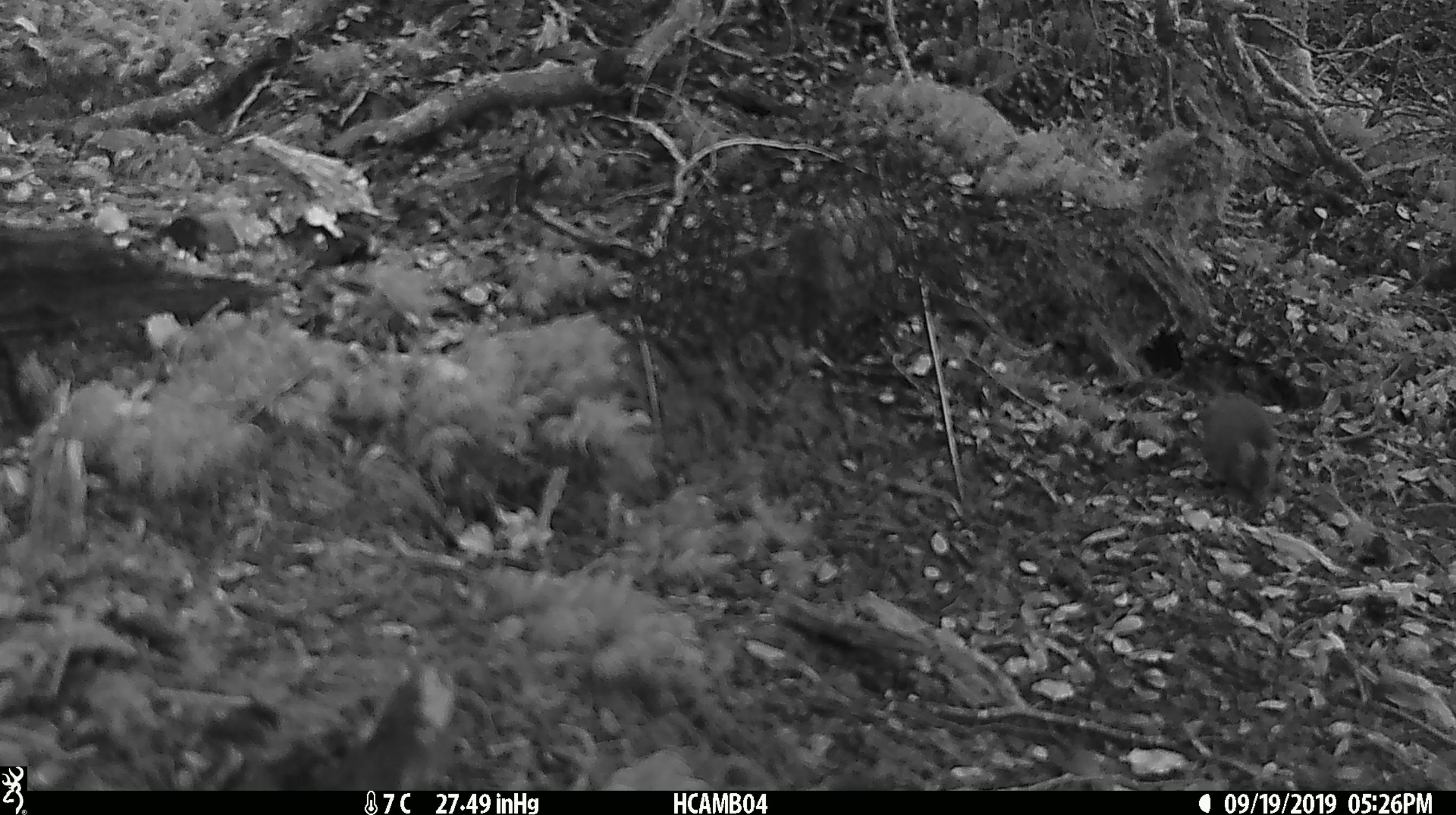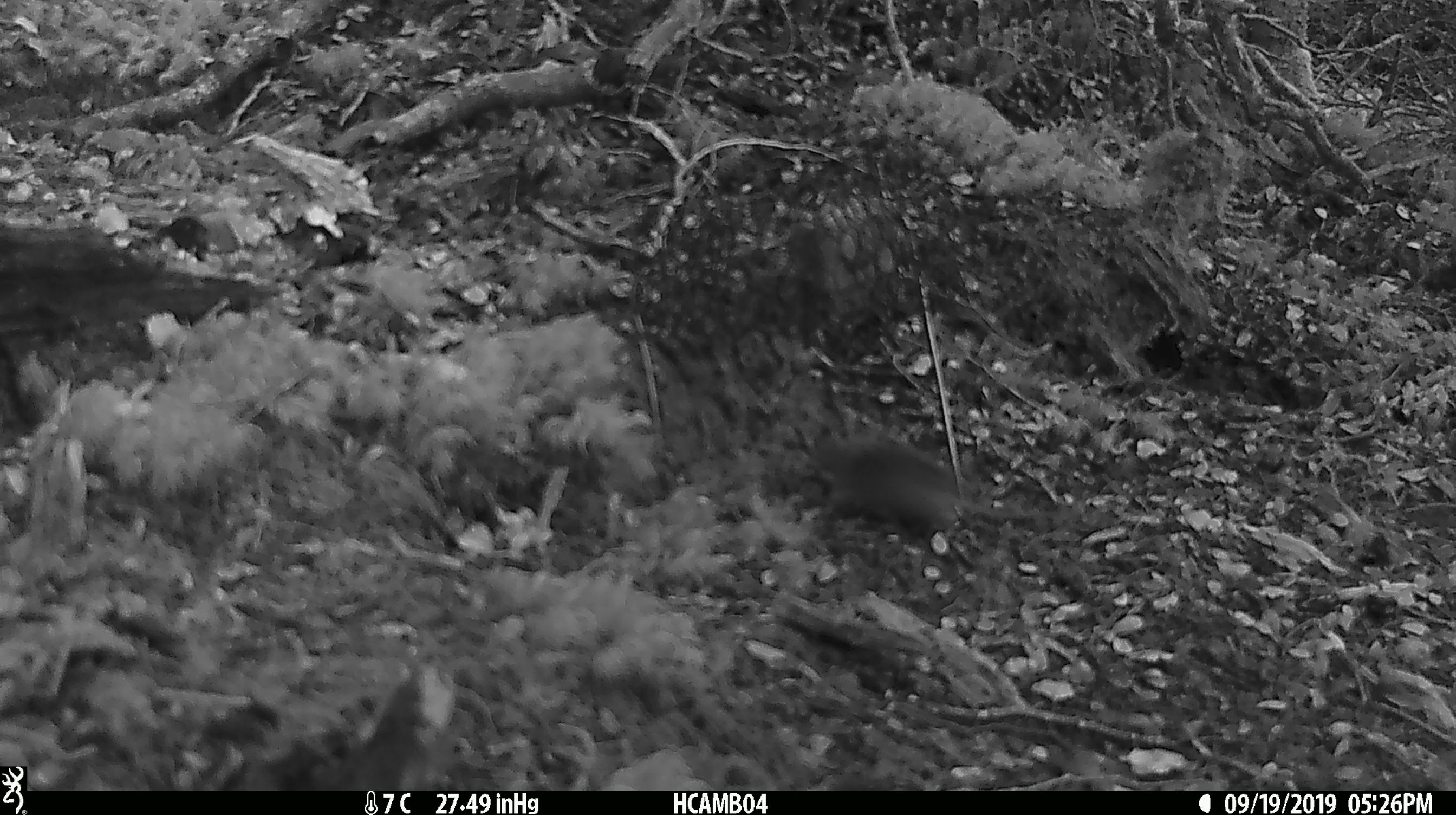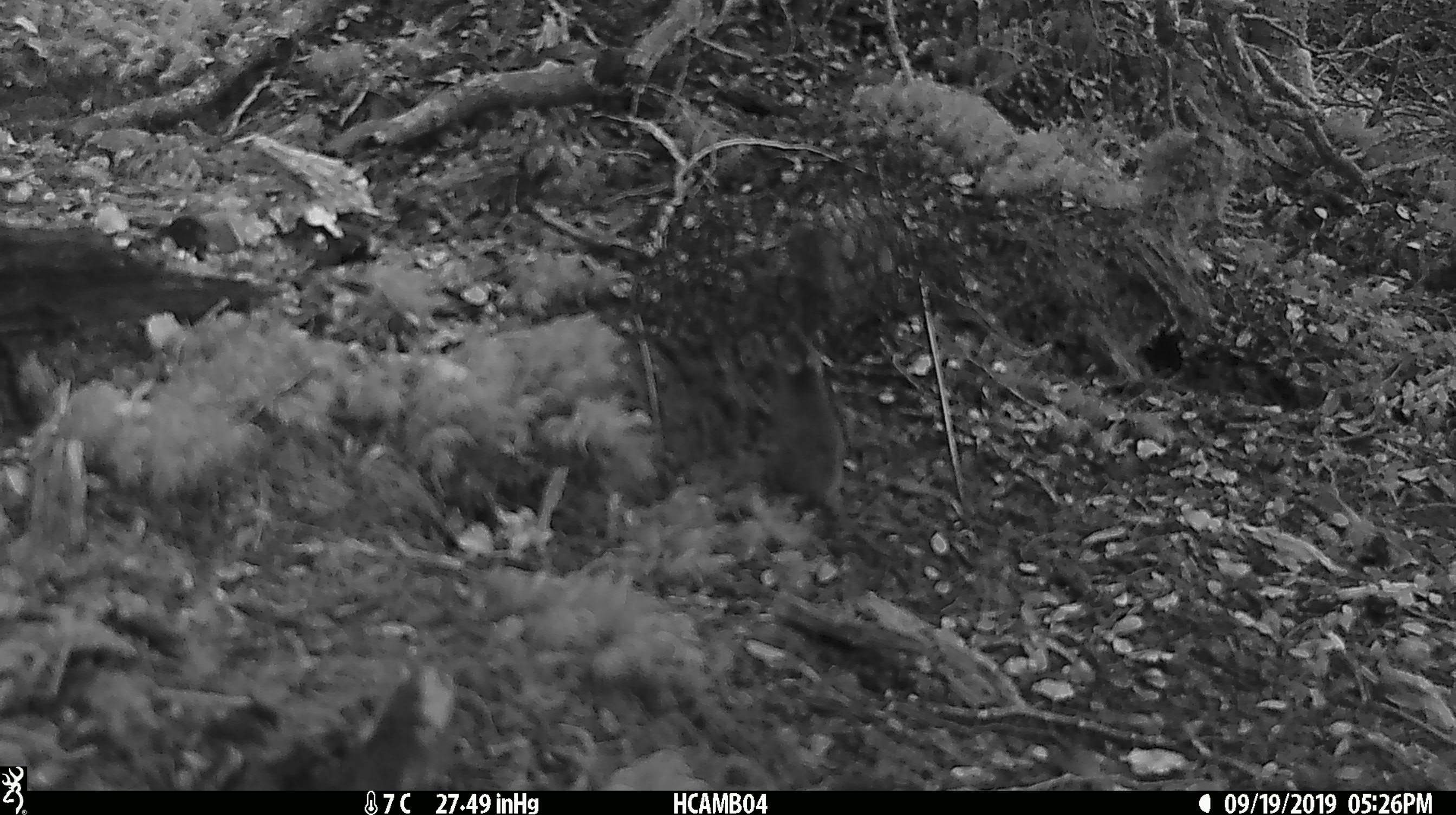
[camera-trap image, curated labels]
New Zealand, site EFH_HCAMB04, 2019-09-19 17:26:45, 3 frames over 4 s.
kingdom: Animalia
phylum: Chordata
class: Mammalia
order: Rodentia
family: Muridae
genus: Mus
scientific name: Mus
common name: mouse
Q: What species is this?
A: Mouse (Mus).